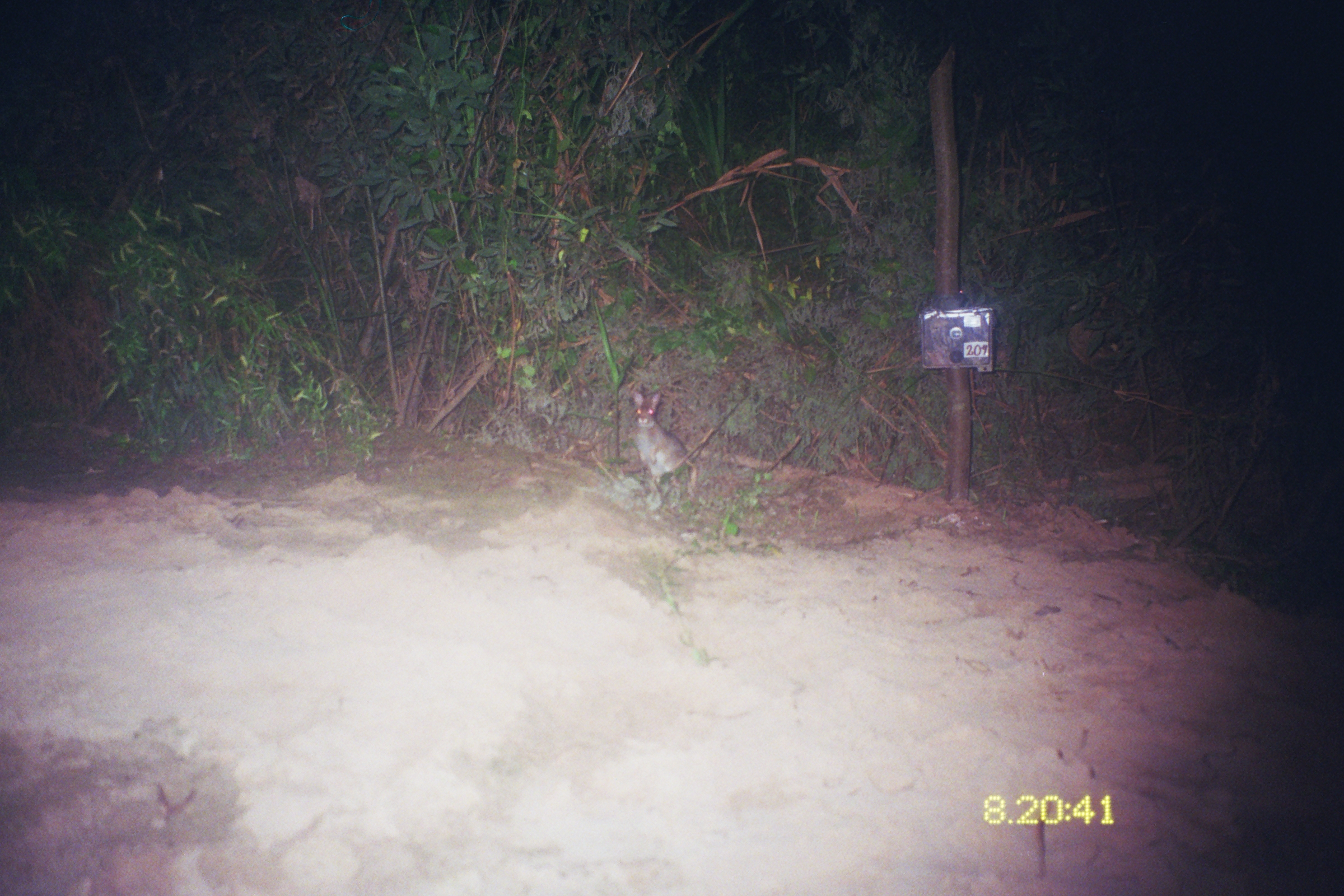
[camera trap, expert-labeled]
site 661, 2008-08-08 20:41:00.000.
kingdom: Animalia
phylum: Chordata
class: Mammalia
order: Lagomorpha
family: Leporidae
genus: Sylvilagus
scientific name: Sylvilagus brasiliensis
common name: tapeti